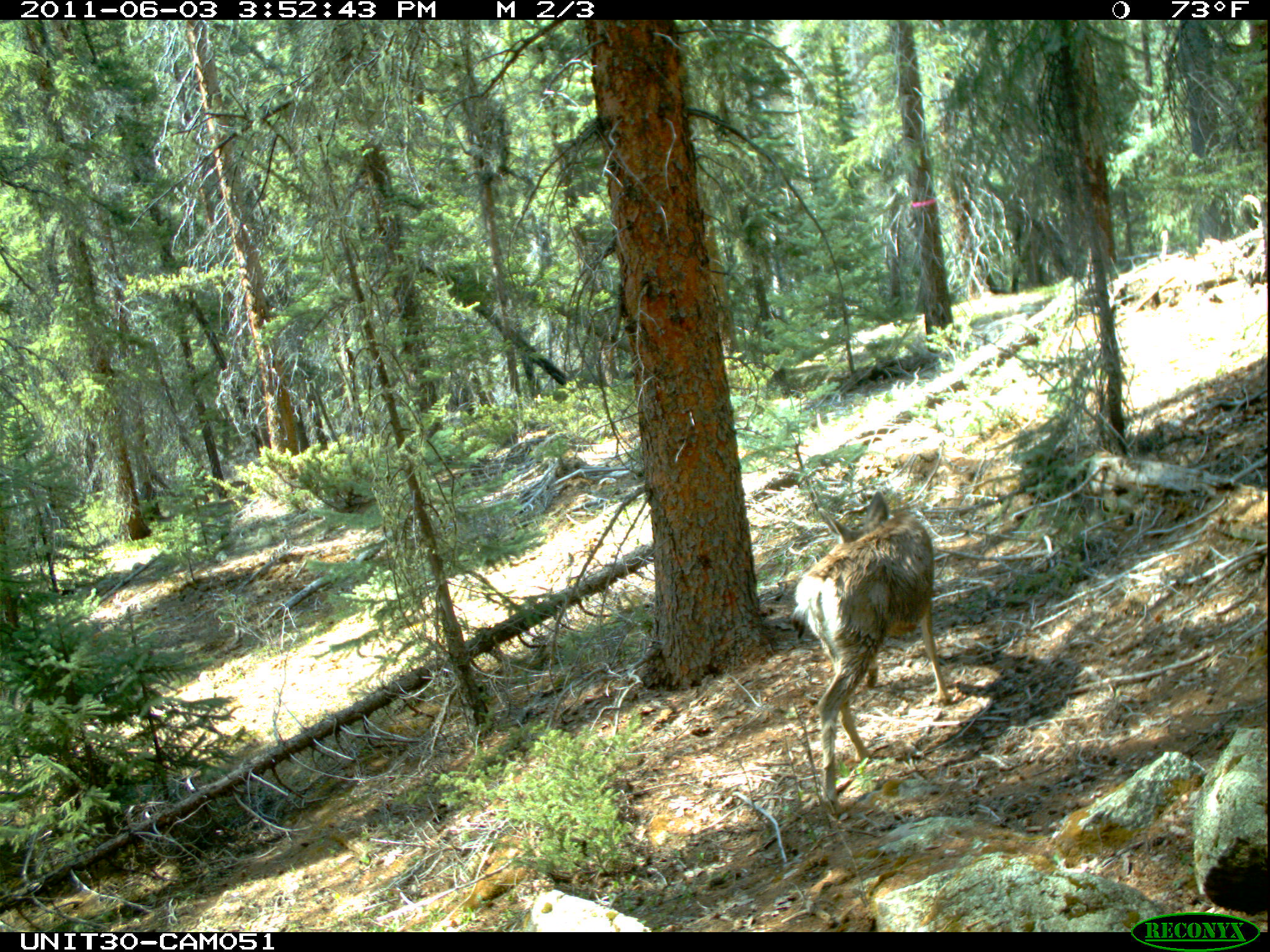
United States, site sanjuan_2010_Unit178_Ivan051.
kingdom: Animalia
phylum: Chordata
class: Mammalia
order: Artiodactyla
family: Cervidae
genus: Odocoileus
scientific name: Odocoileus hemionus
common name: mule deer